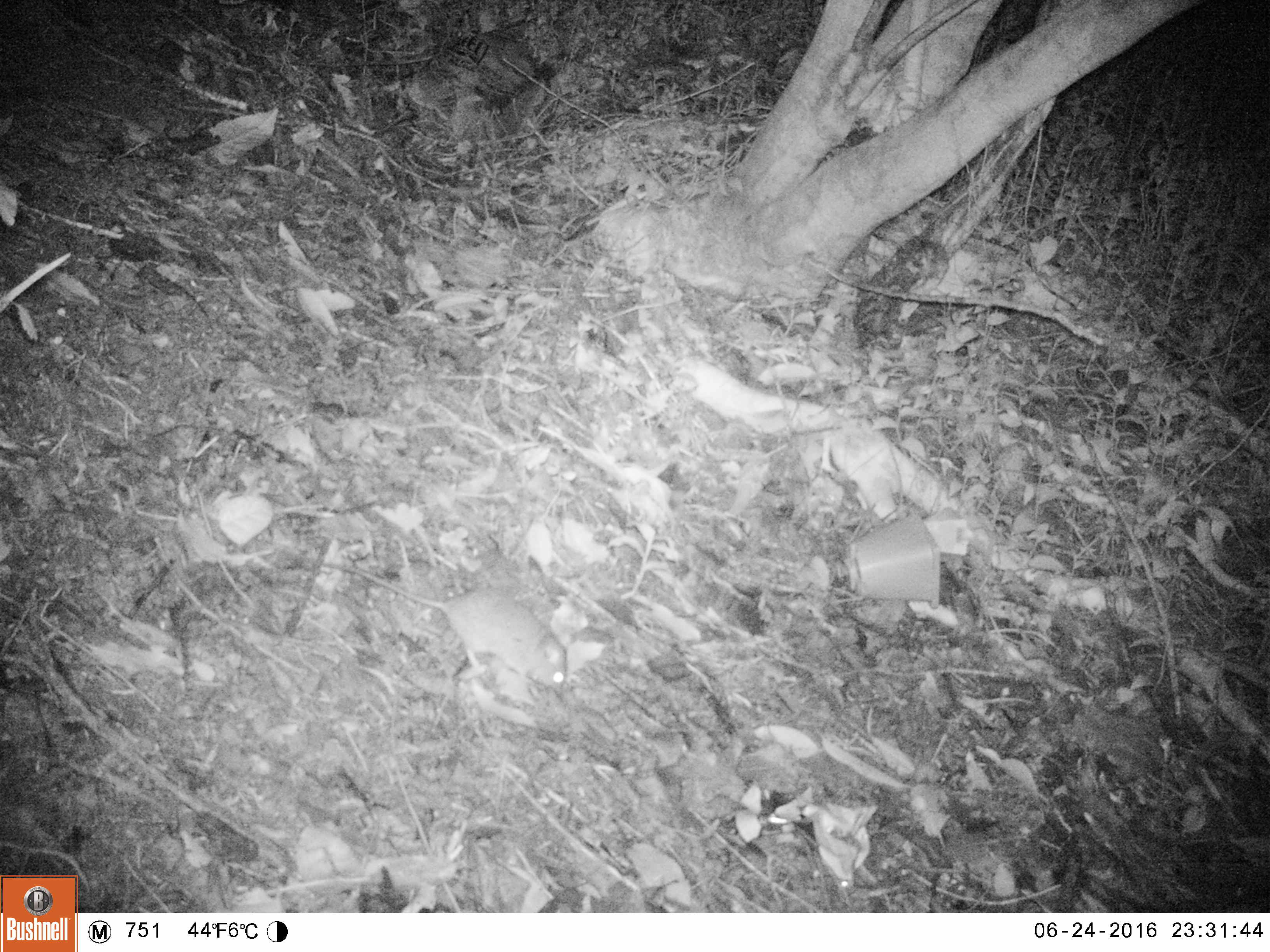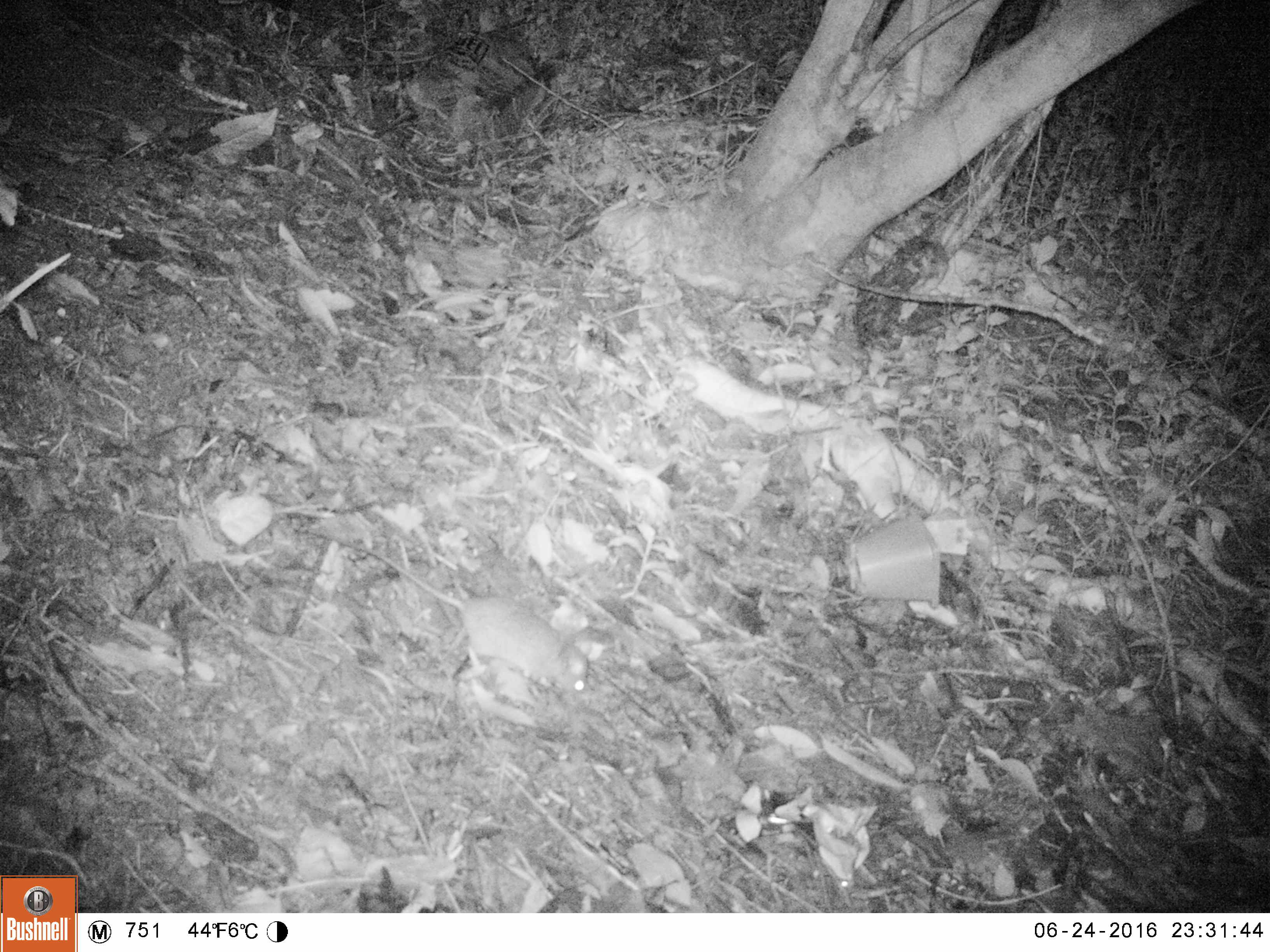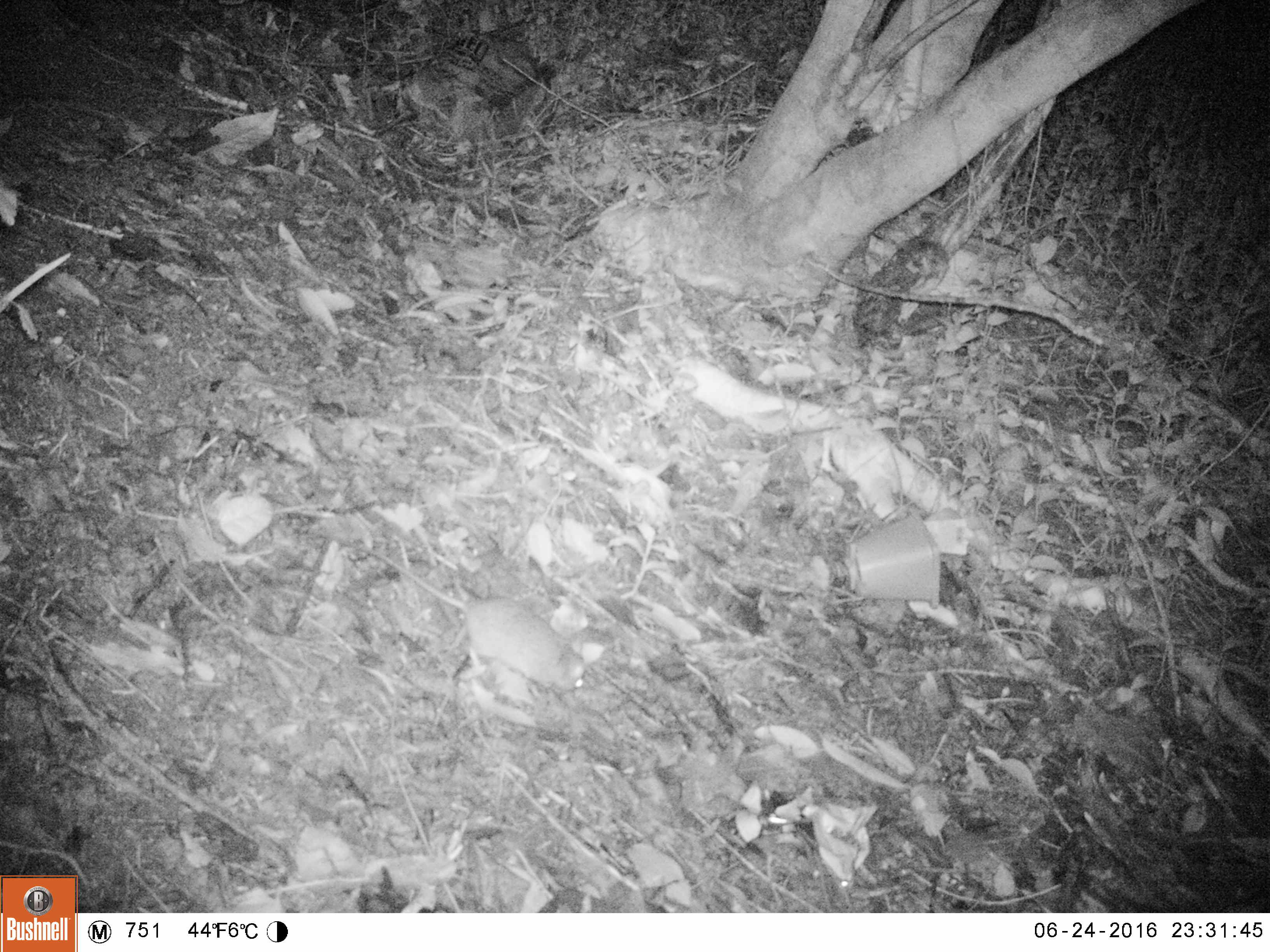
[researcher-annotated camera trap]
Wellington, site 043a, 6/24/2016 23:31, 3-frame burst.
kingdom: Animalia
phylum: Chordata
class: Mammalia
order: Rodentia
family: Muridae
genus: Rattus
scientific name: Rattus rattus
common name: ship rat